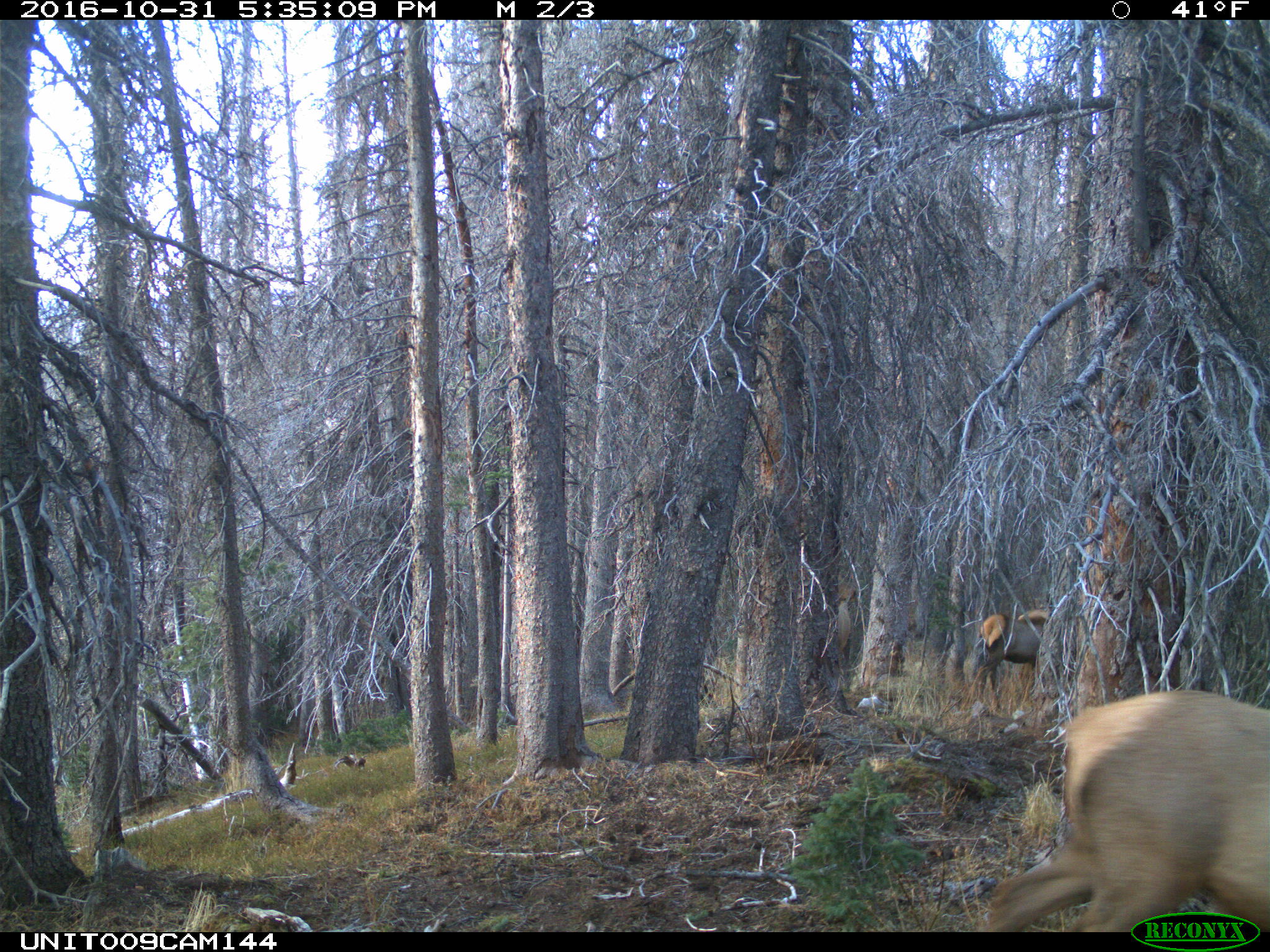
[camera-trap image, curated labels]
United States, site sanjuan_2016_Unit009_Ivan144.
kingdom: Animalia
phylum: Chordata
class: Mammalia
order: Artiodactyla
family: Cervidae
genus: Cervus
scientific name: Cervus elaphus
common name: red deer